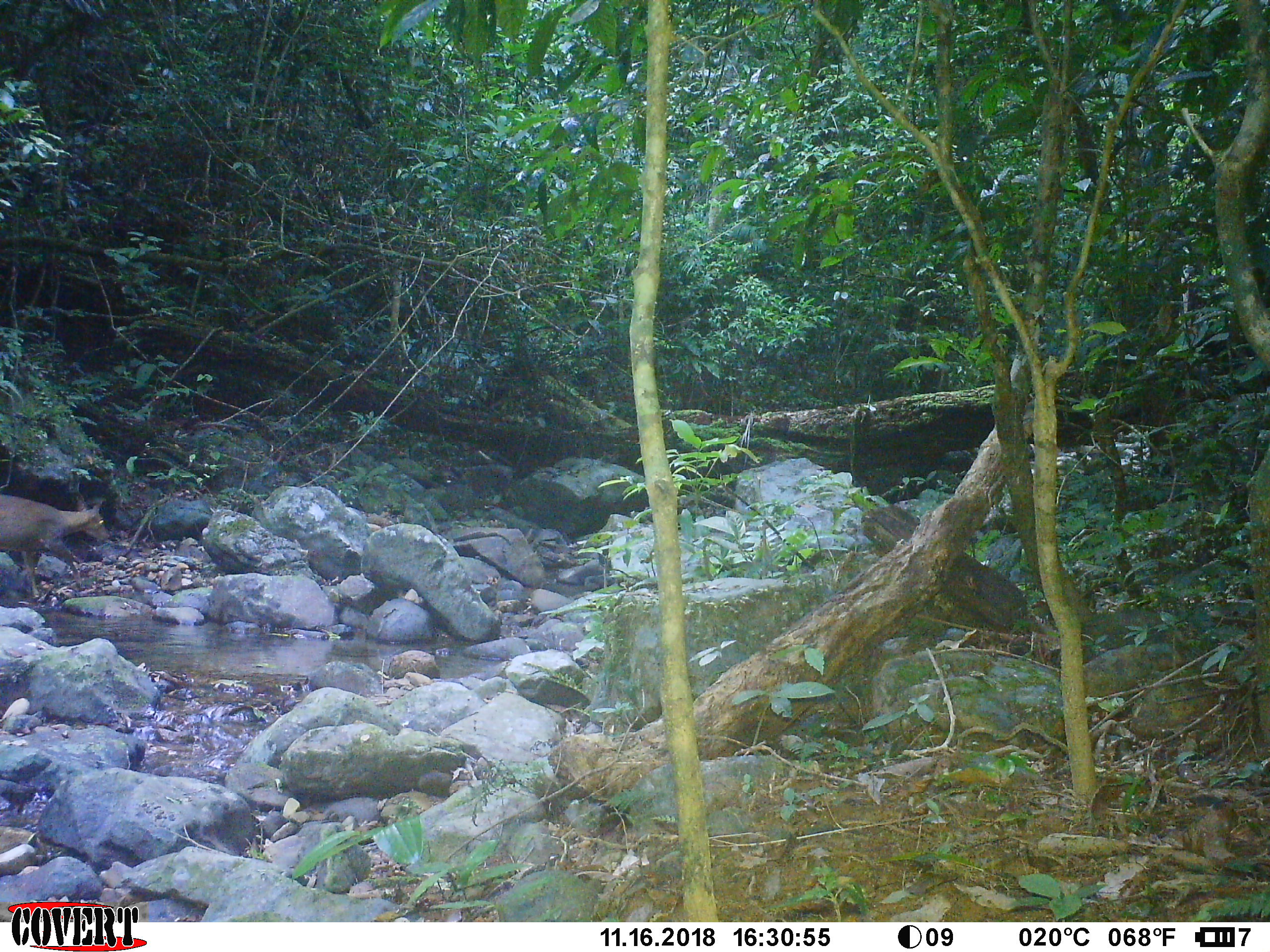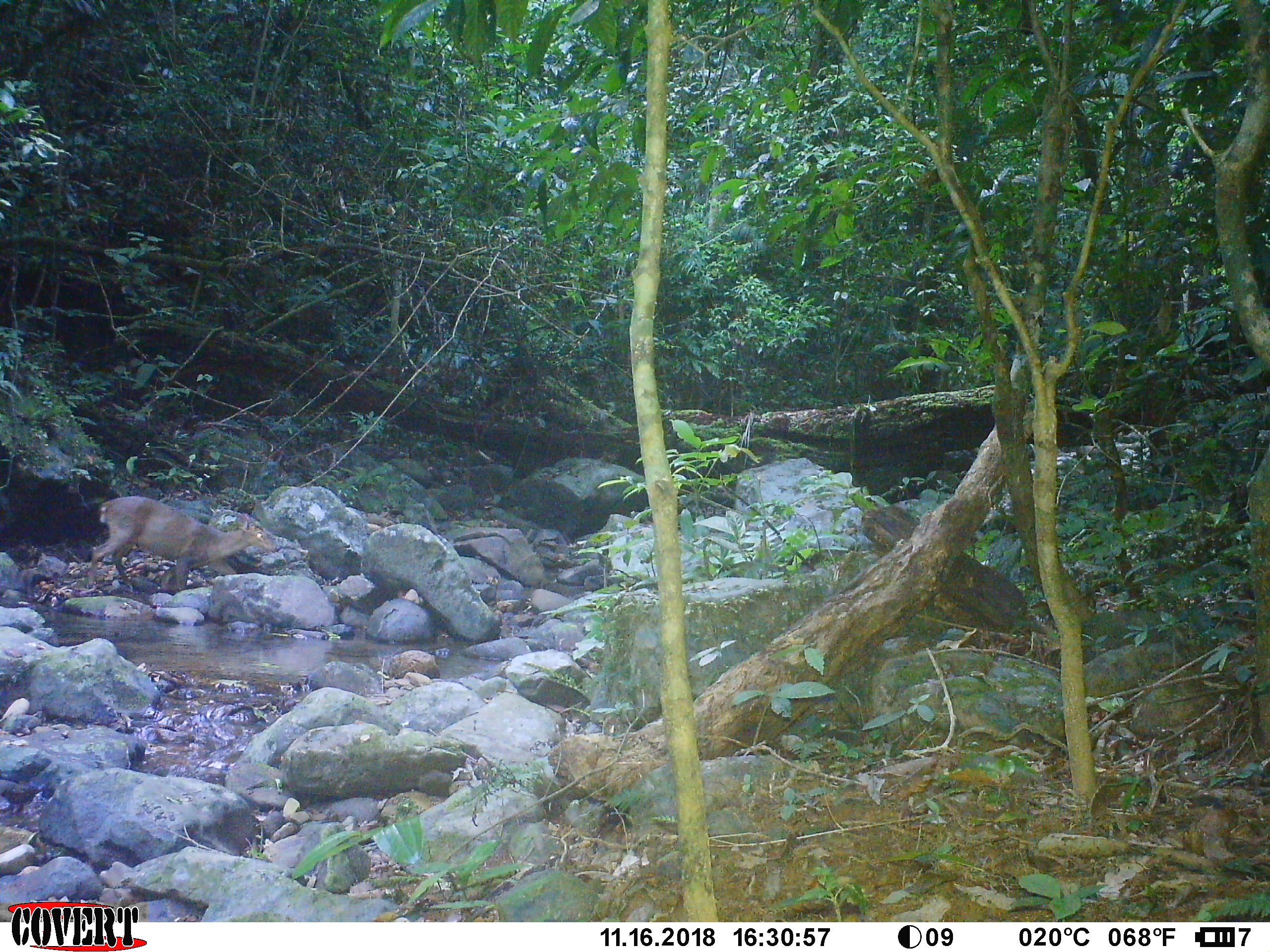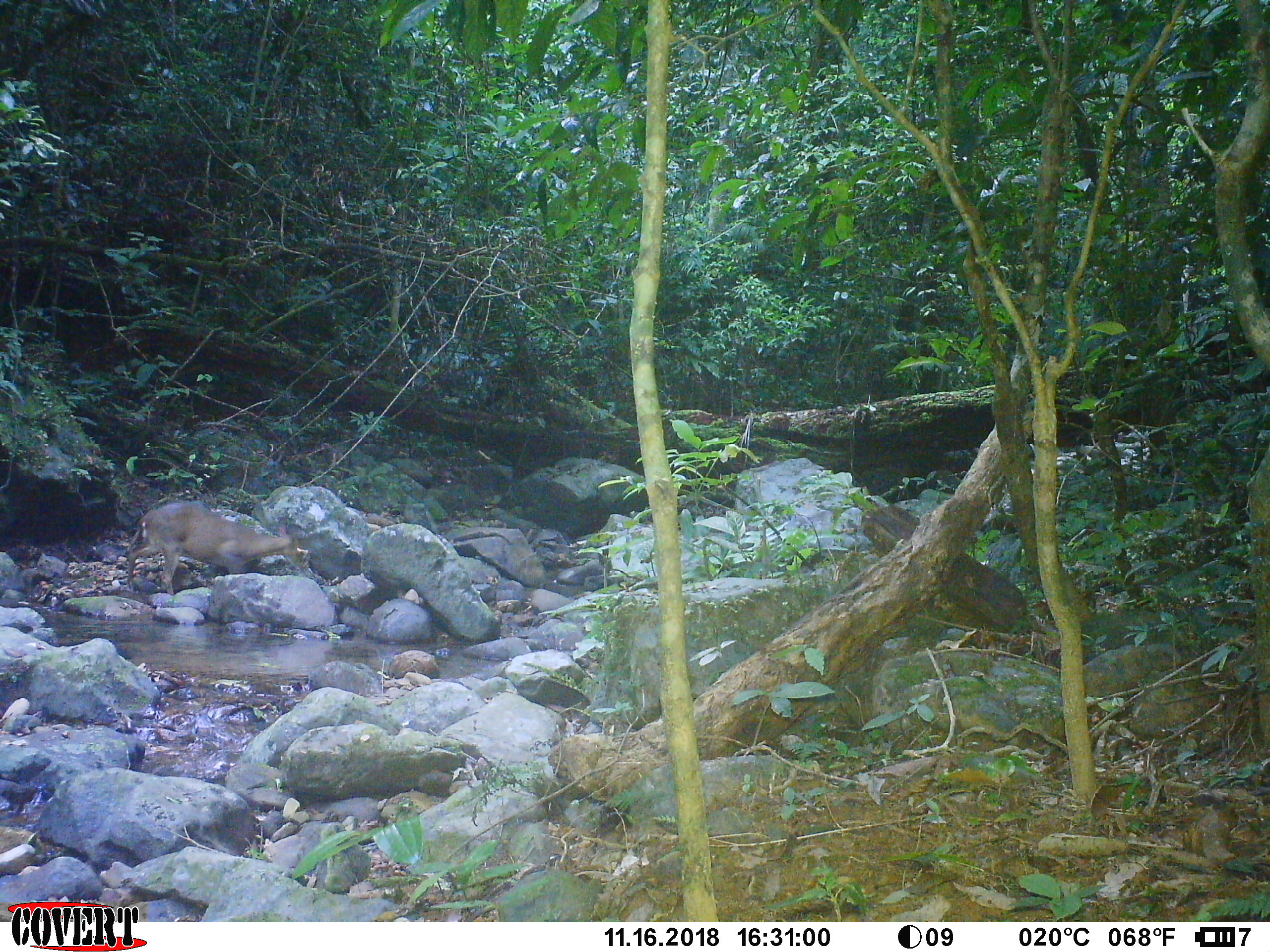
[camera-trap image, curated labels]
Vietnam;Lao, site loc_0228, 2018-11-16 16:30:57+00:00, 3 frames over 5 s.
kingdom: Animalia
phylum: Chordata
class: Mammalia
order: Artiodactyla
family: Cervidae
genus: Muntiacus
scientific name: Muntiacus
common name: muntjacs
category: unidentified muntjac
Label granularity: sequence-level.